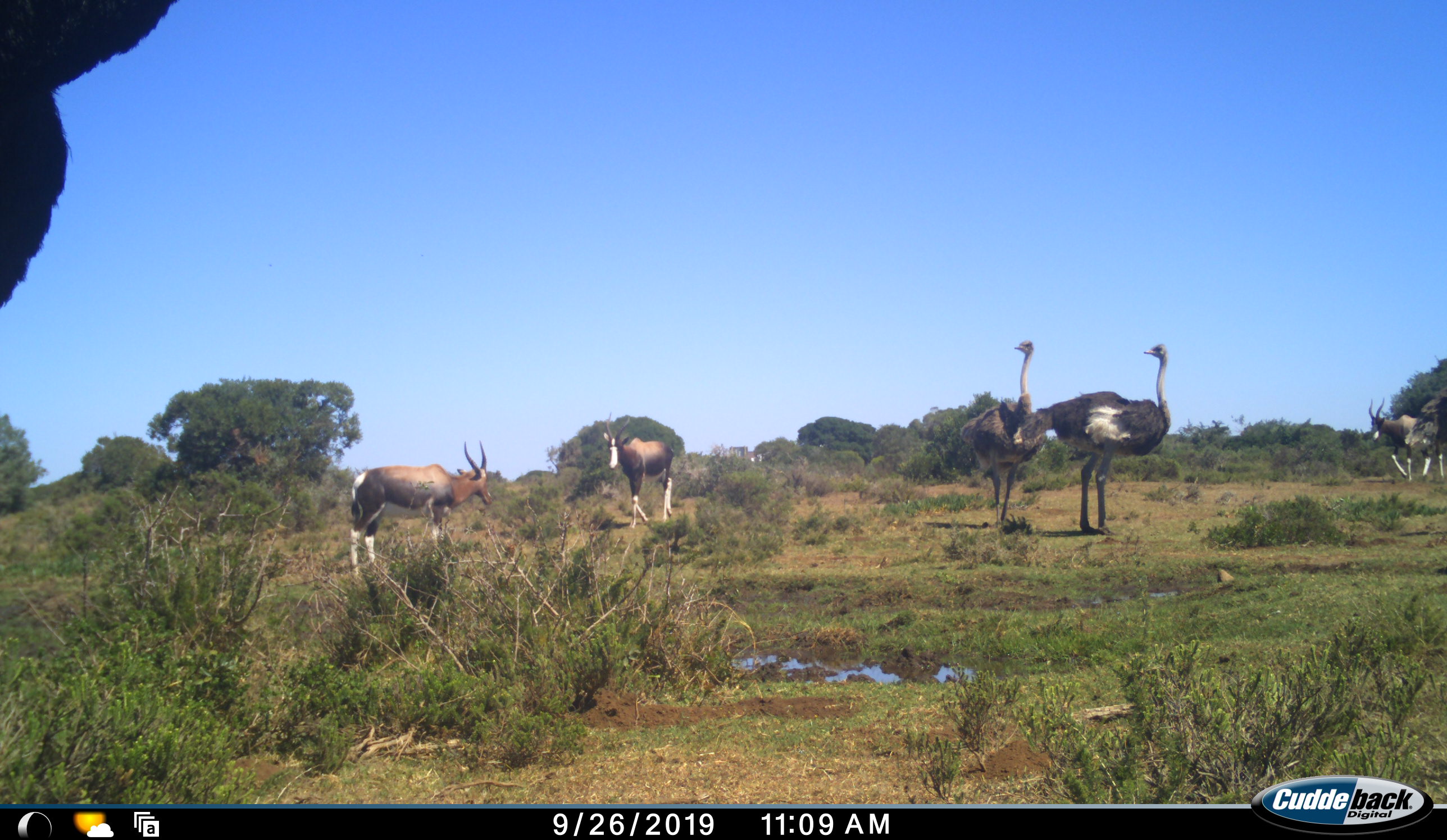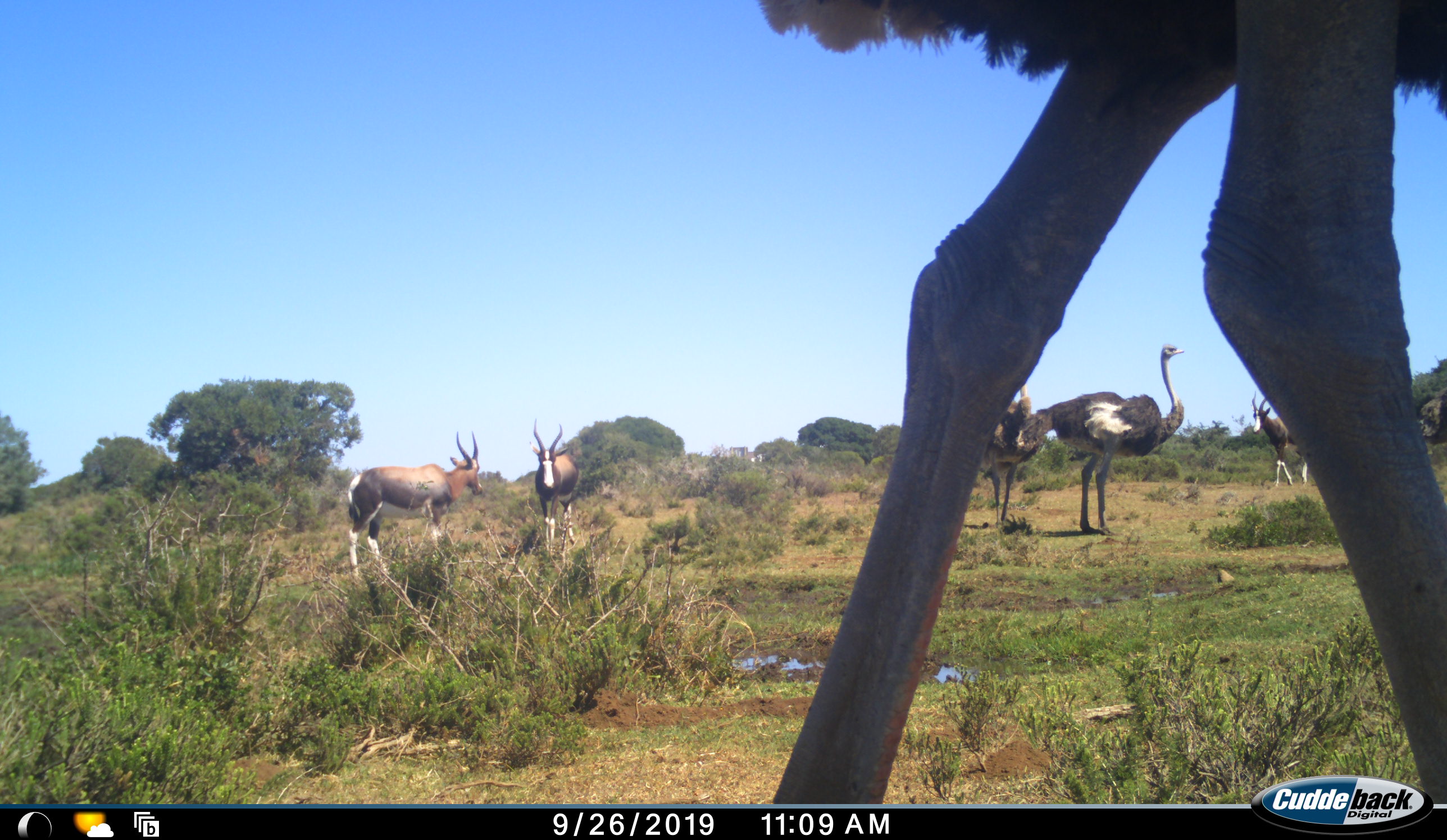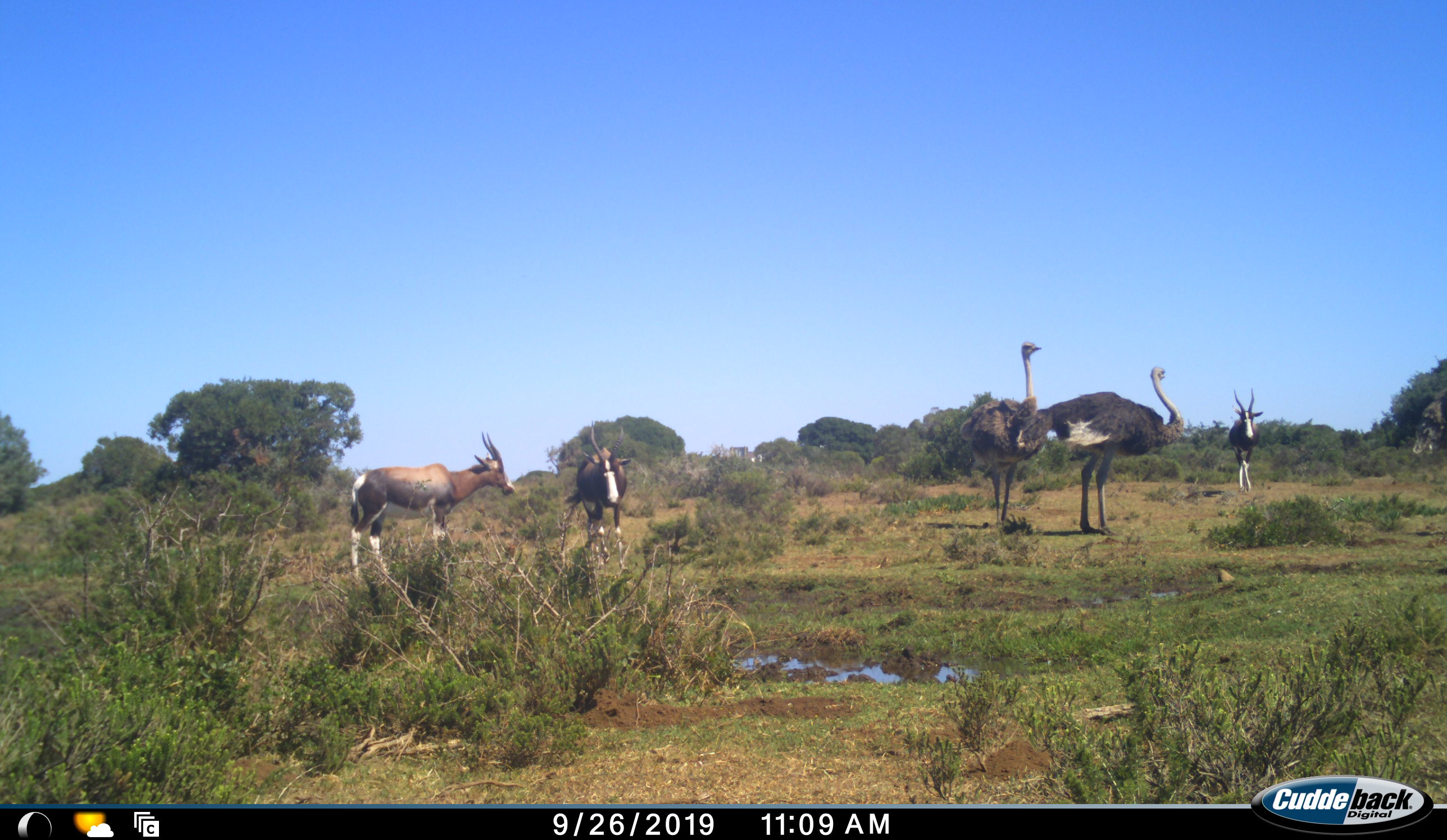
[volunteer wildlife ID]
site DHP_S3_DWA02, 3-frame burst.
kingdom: Animalia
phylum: Chordata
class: Mammalia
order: Artiodactyla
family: Bovidae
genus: Damaliscus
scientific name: Damaliscus pygargus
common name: bontebok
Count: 3.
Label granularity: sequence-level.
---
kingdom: Animalia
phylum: Chordata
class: Aves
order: Struthioniformes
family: Struthionidae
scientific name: Struthionidae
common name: ostrich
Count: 3.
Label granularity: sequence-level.